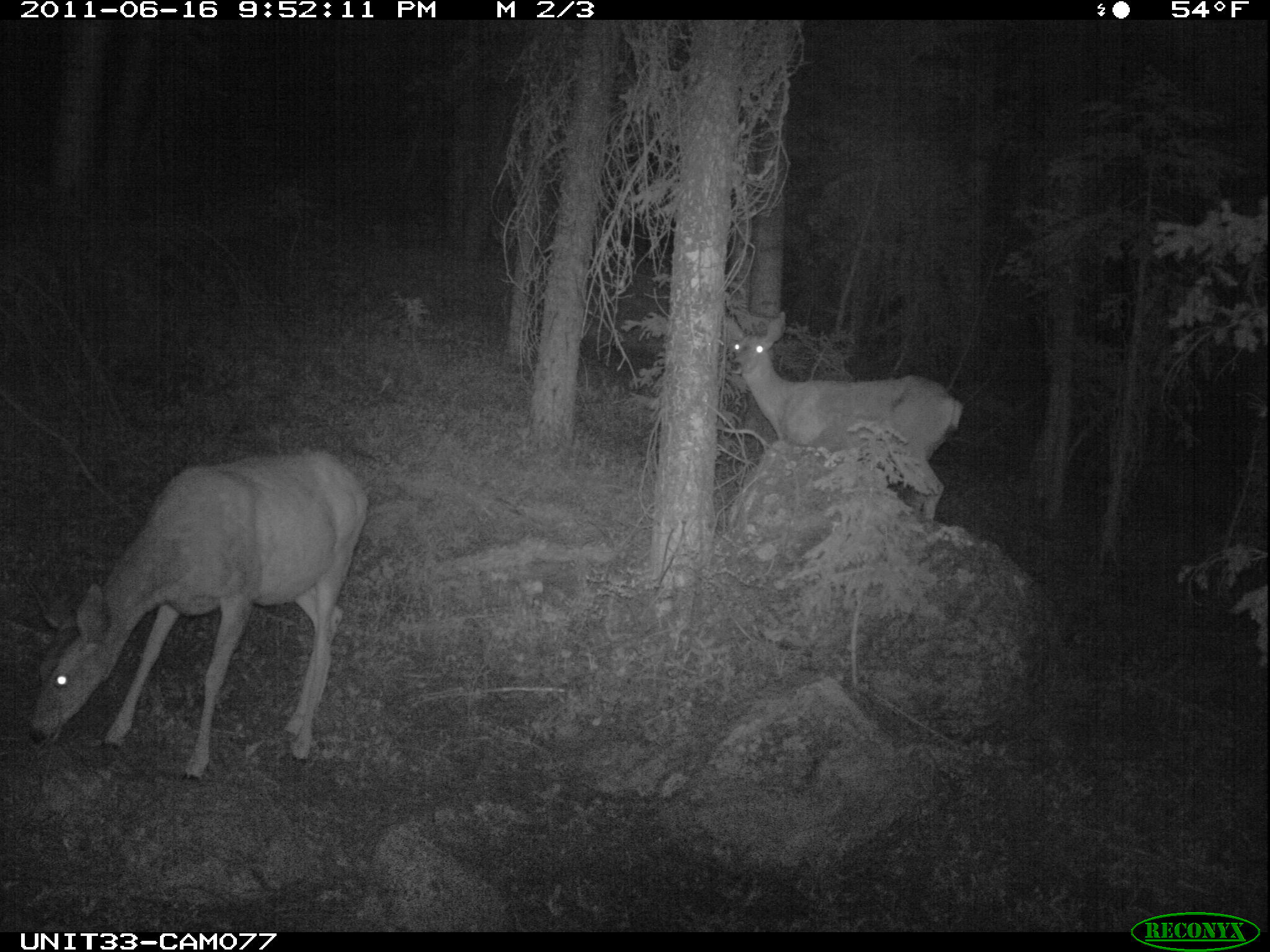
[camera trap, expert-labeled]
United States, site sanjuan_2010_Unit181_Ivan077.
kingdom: Animalia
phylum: Chordata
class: Mammalia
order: Artiodactyla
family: Cervidae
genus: Odocoileus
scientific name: Odocoileus hemionus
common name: mule deer